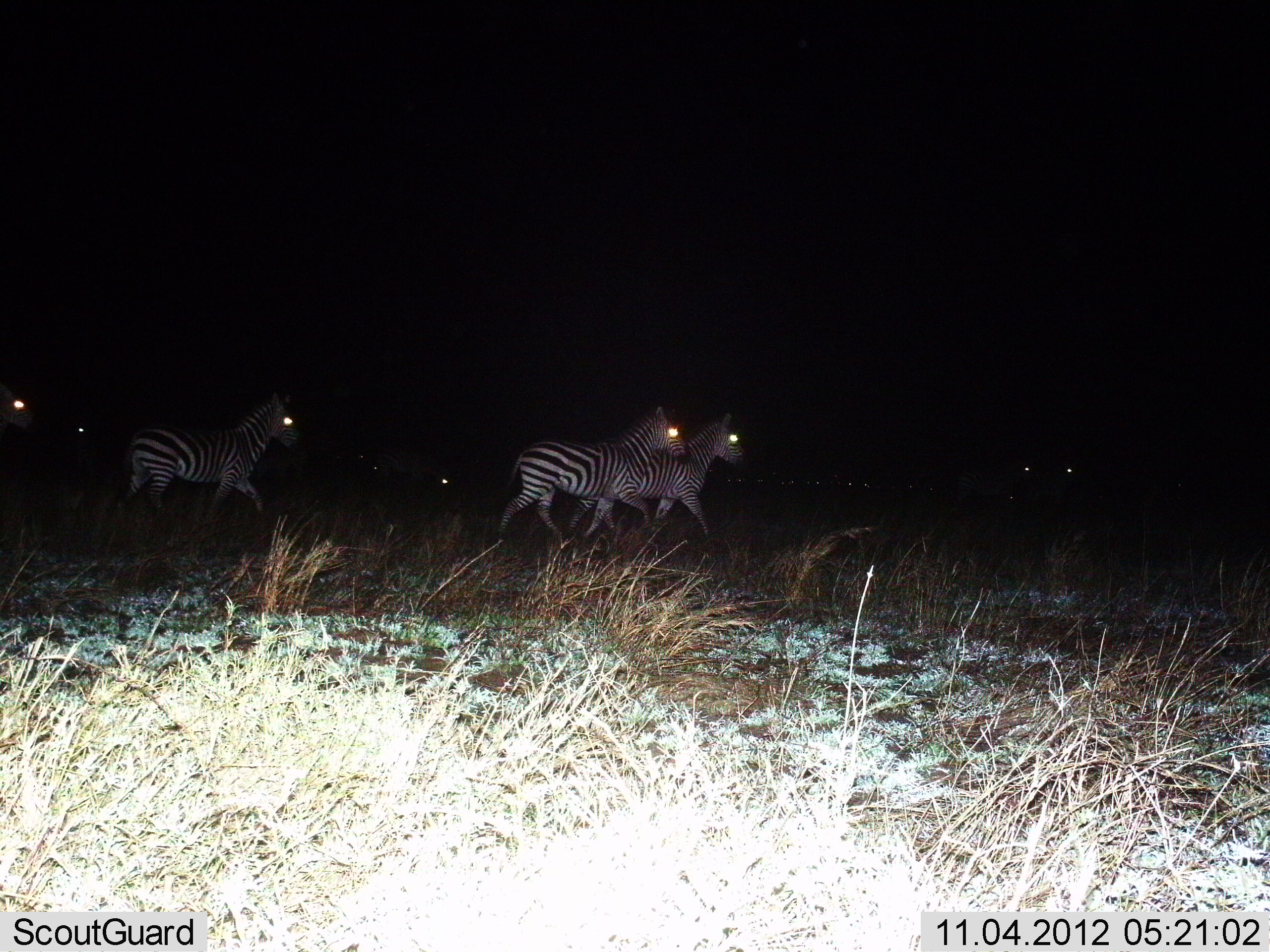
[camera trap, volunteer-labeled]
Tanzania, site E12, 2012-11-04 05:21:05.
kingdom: Animalia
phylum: Chordata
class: Mammalia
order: Perissodactyla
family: Equidae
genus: Equus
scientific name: Equus quagga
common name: plains zebra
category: zebra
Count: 6.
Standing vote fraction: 10%.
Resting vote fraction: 10%.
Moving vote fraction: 100%.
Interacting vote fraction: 0%.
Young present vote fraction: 0%.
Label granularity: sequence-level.